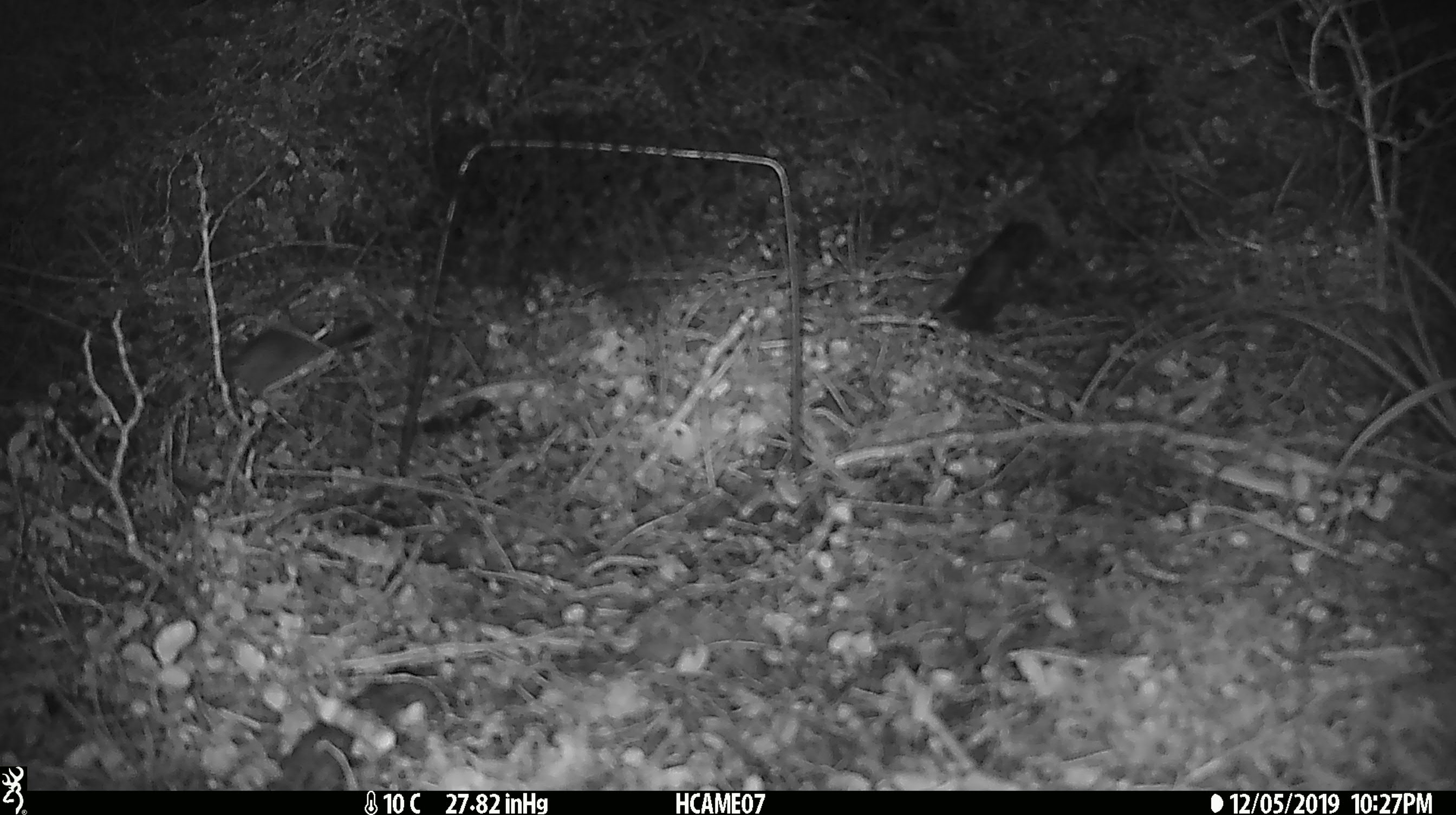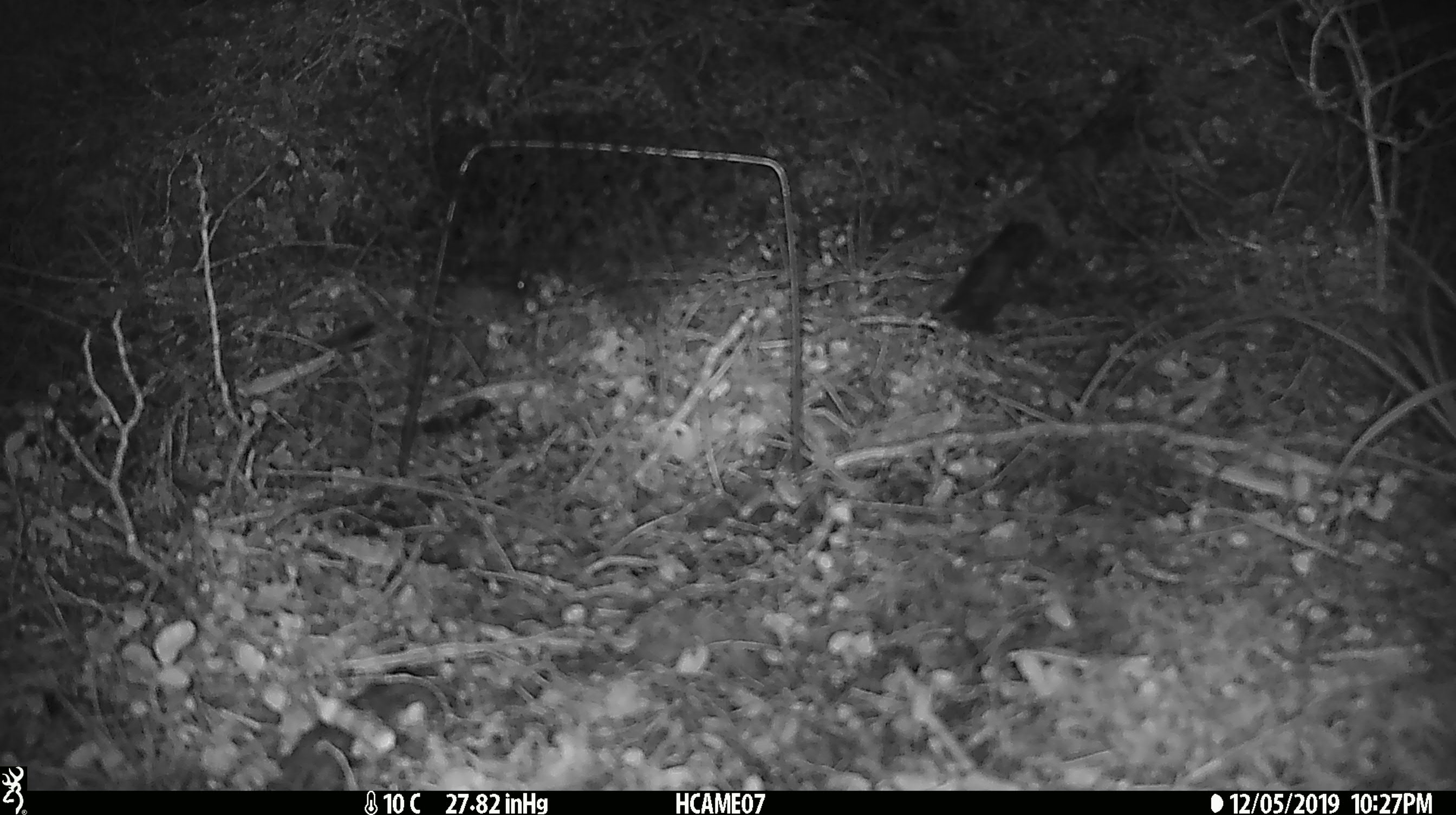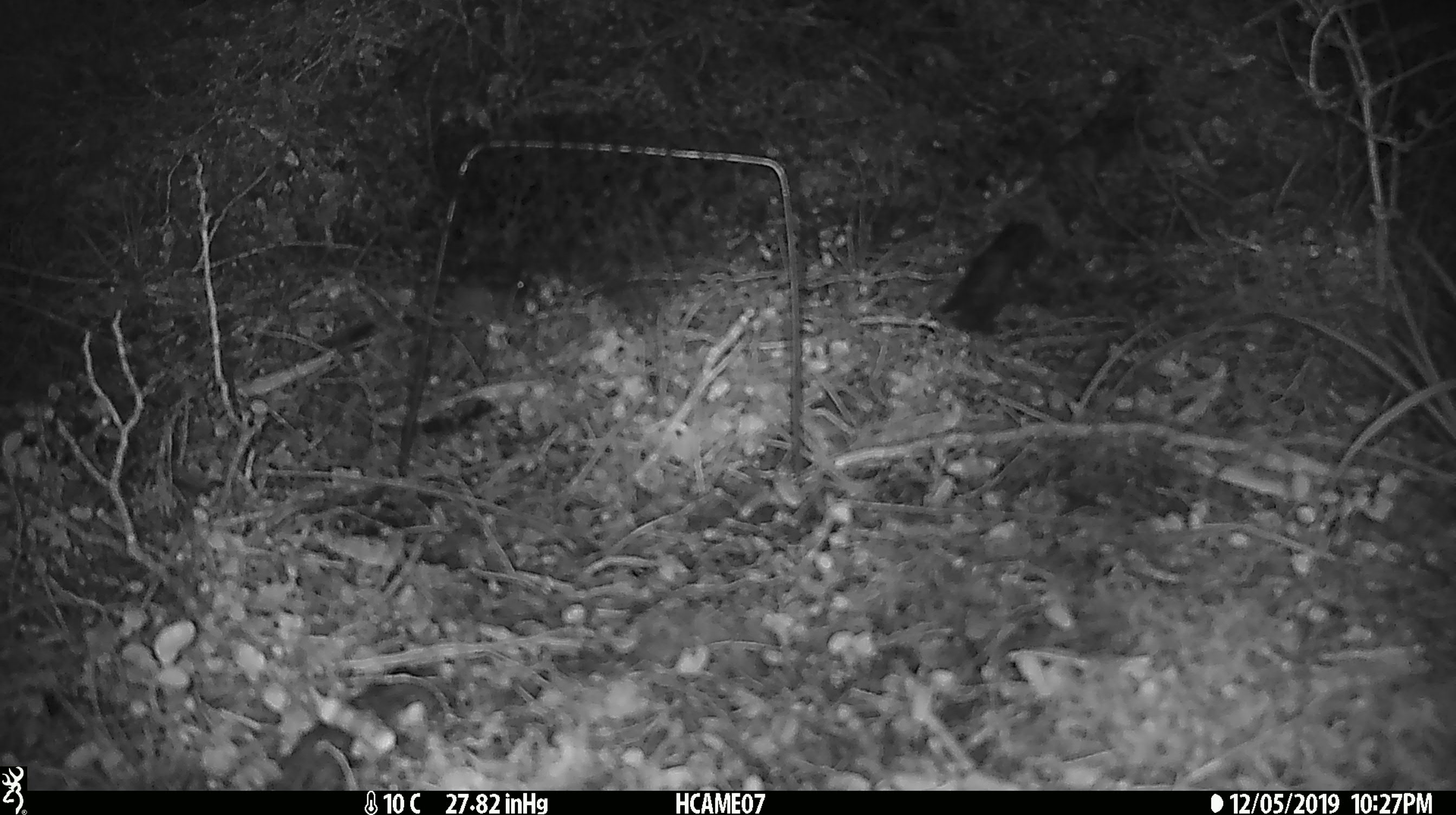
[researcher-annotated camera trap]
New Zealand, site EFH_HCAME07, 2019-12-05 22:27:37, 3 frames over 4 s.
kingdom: Animalia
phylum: Chordata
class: Mammalia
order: Rodentia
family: Muridae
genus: Mus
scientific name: Mus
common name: mouse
Mouse (Mus).